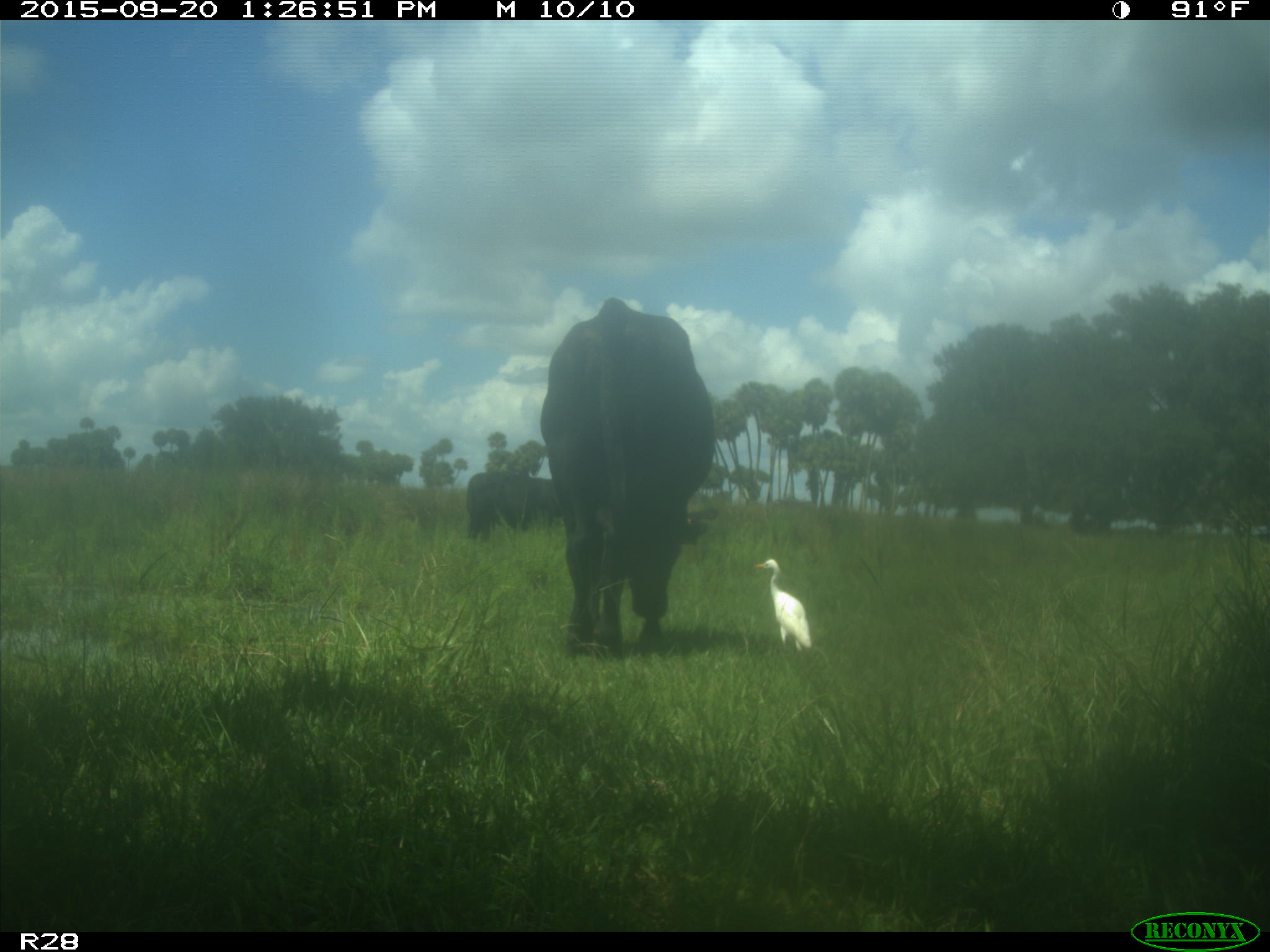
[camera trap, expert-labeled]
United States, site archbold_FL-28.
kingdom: Animalia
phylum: Chordata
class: Mammalia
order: Artiodactyla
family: Bovidae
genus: Bos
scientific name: Bos taurus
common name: domestic cow